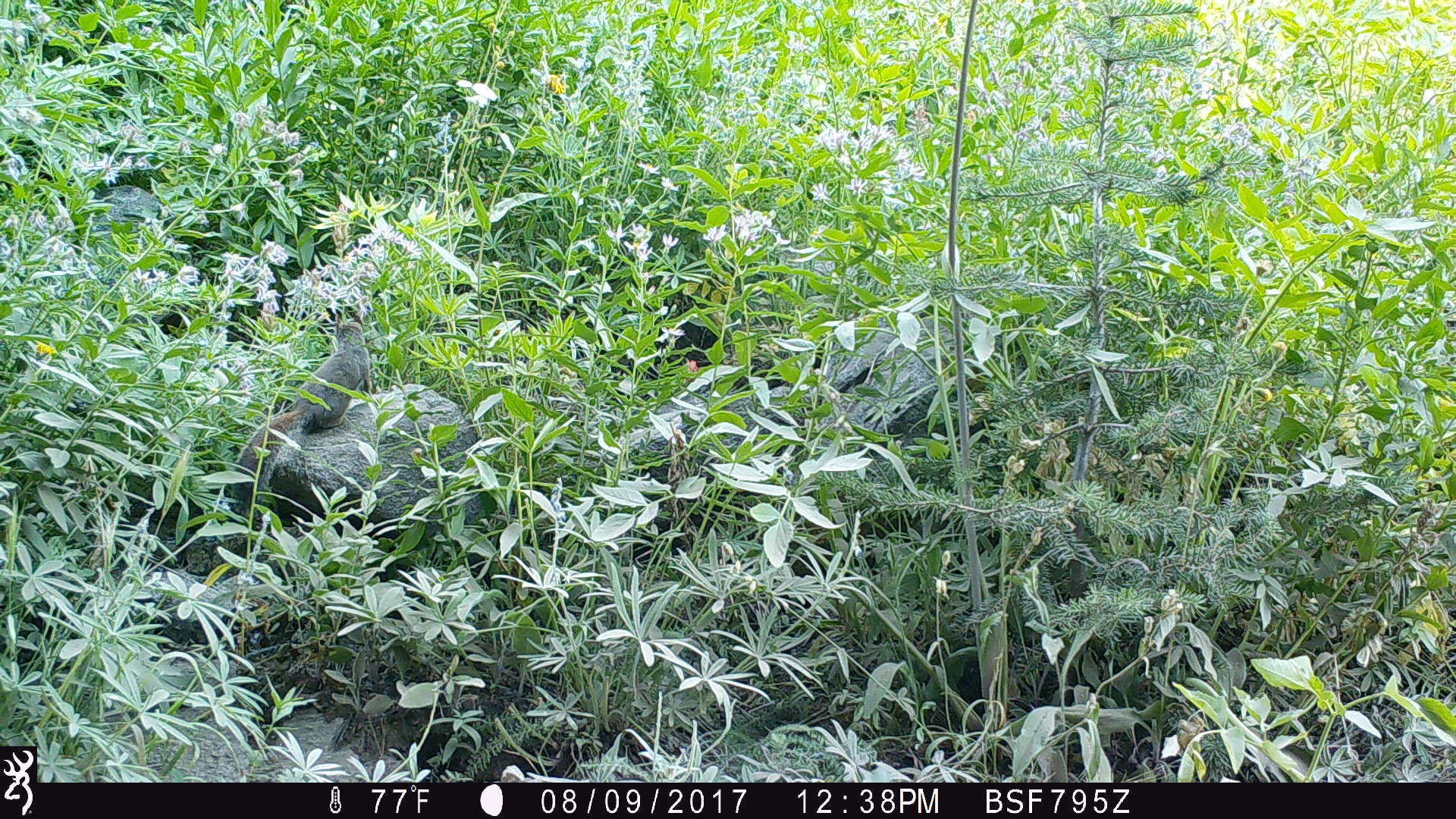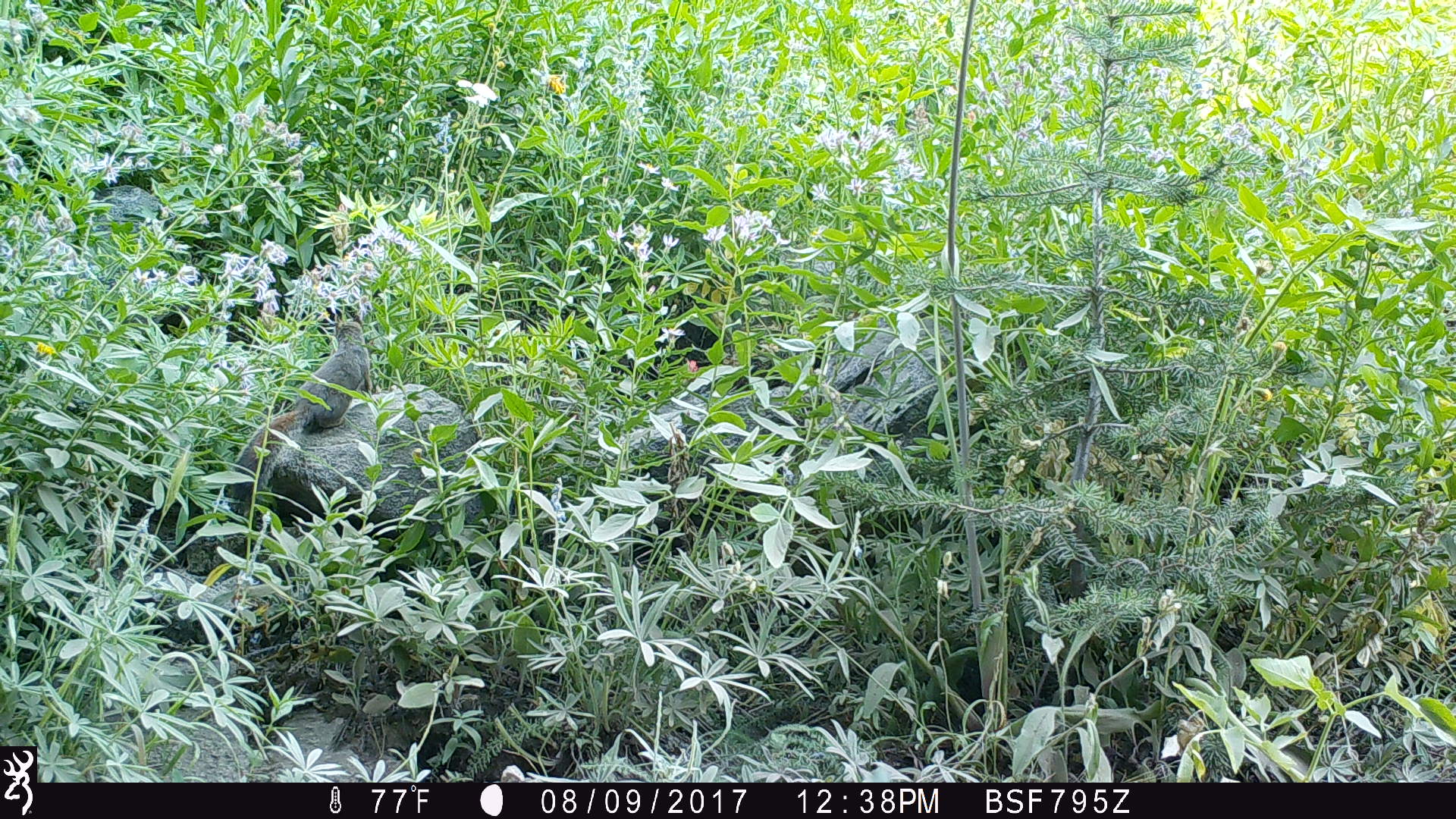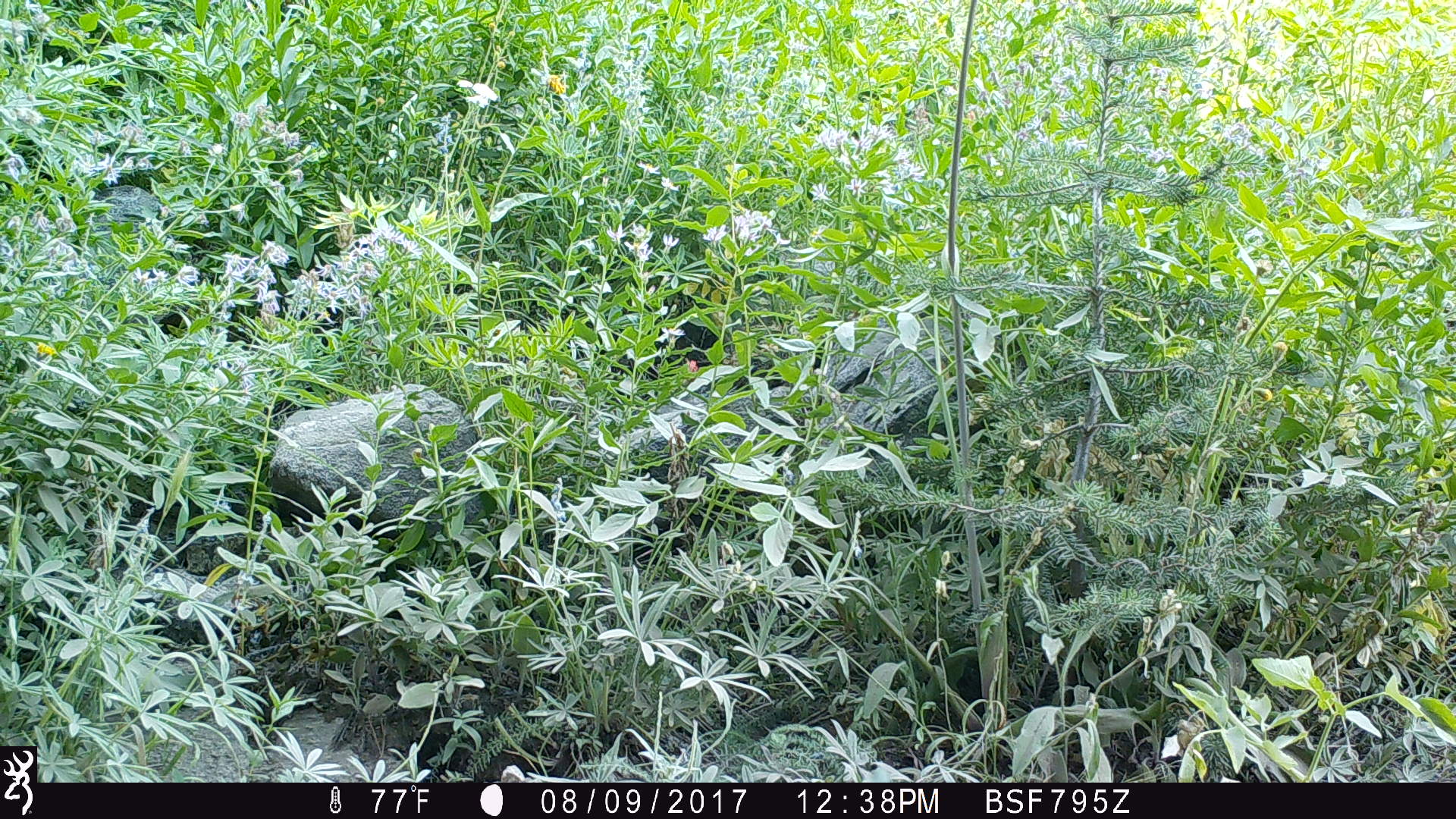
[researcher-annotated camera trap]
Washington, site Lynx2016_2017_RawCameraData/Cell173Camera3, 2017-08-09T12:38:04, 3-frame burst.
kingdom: Animalia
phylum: Chordata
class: Mammalia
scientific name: Mammalia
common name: small mammal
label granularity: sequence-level